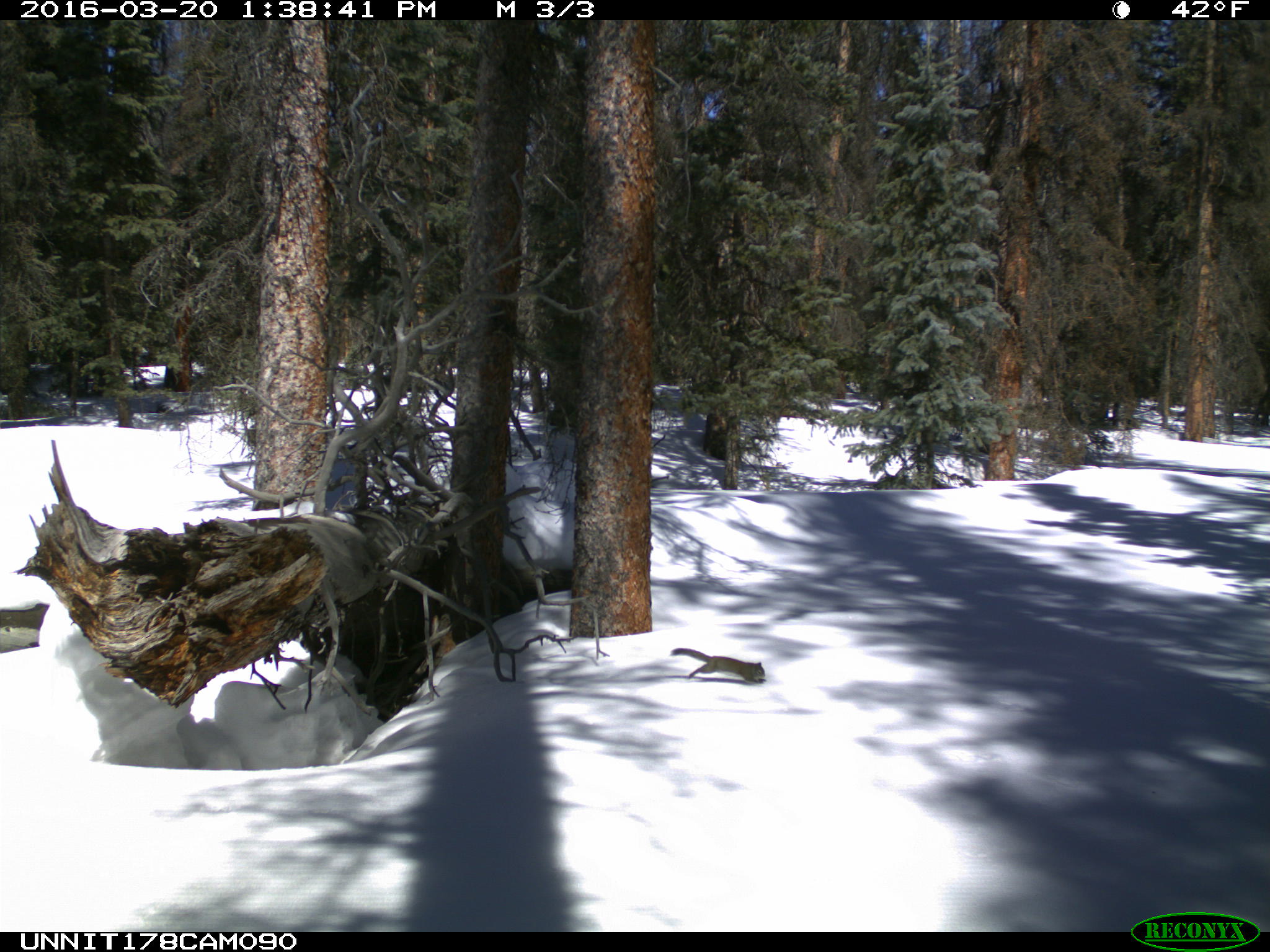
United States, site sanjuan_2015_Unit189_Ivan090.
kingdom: Animalia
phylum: Chordata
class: Mammalia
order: Rodentia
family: Sciuridae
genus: Tamiasciurus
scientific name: Tamiasciurus hudsonicus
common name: american red squirrel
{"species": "Tamiasciurus hudsonicus (american red squirrel)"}